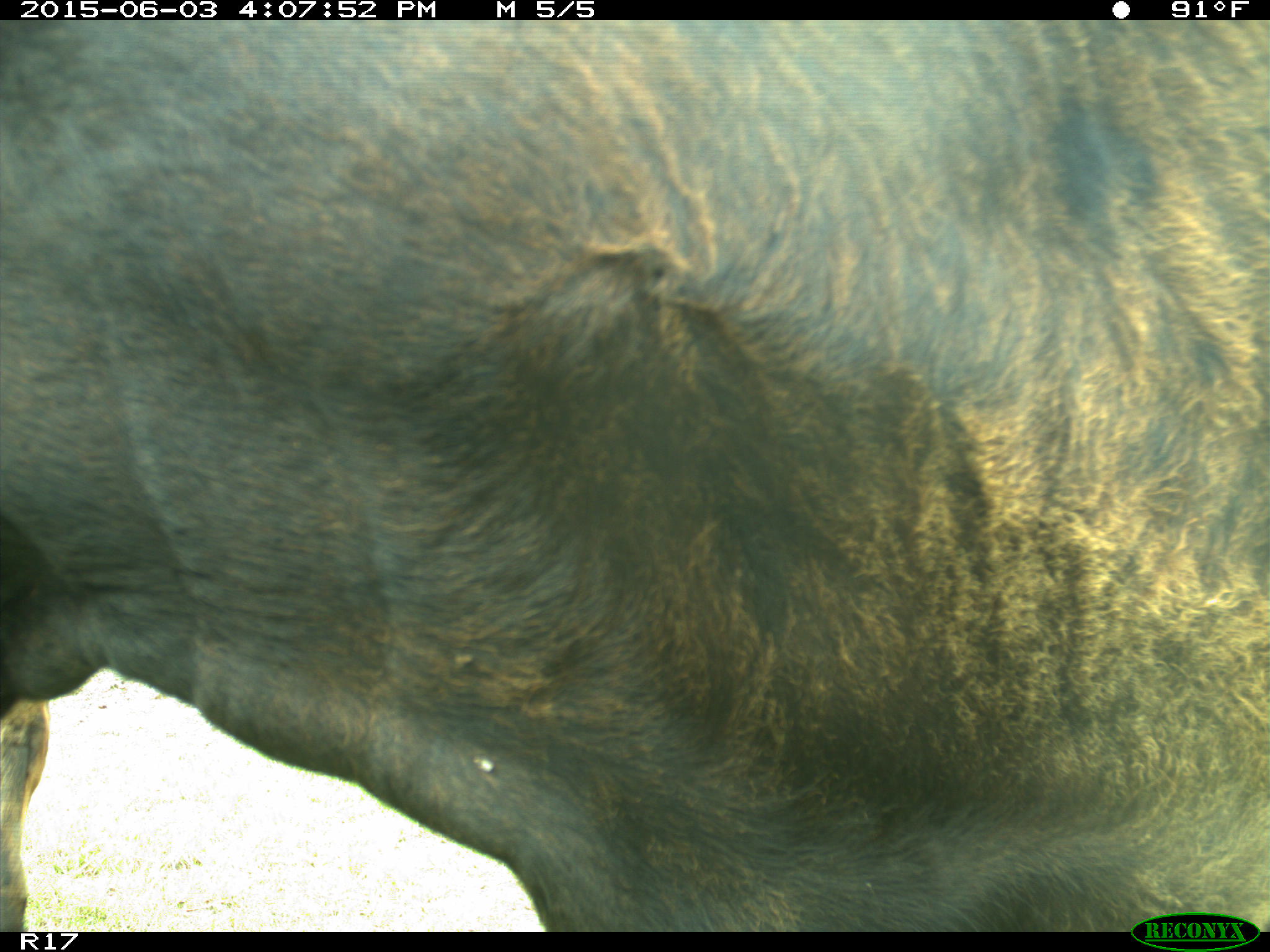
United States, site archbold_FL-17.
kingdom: Animalia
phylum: Chordata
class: Mammalia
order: Artiodactyla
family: Bovidae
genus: Bos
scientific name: Bos taurus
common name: domestic cow